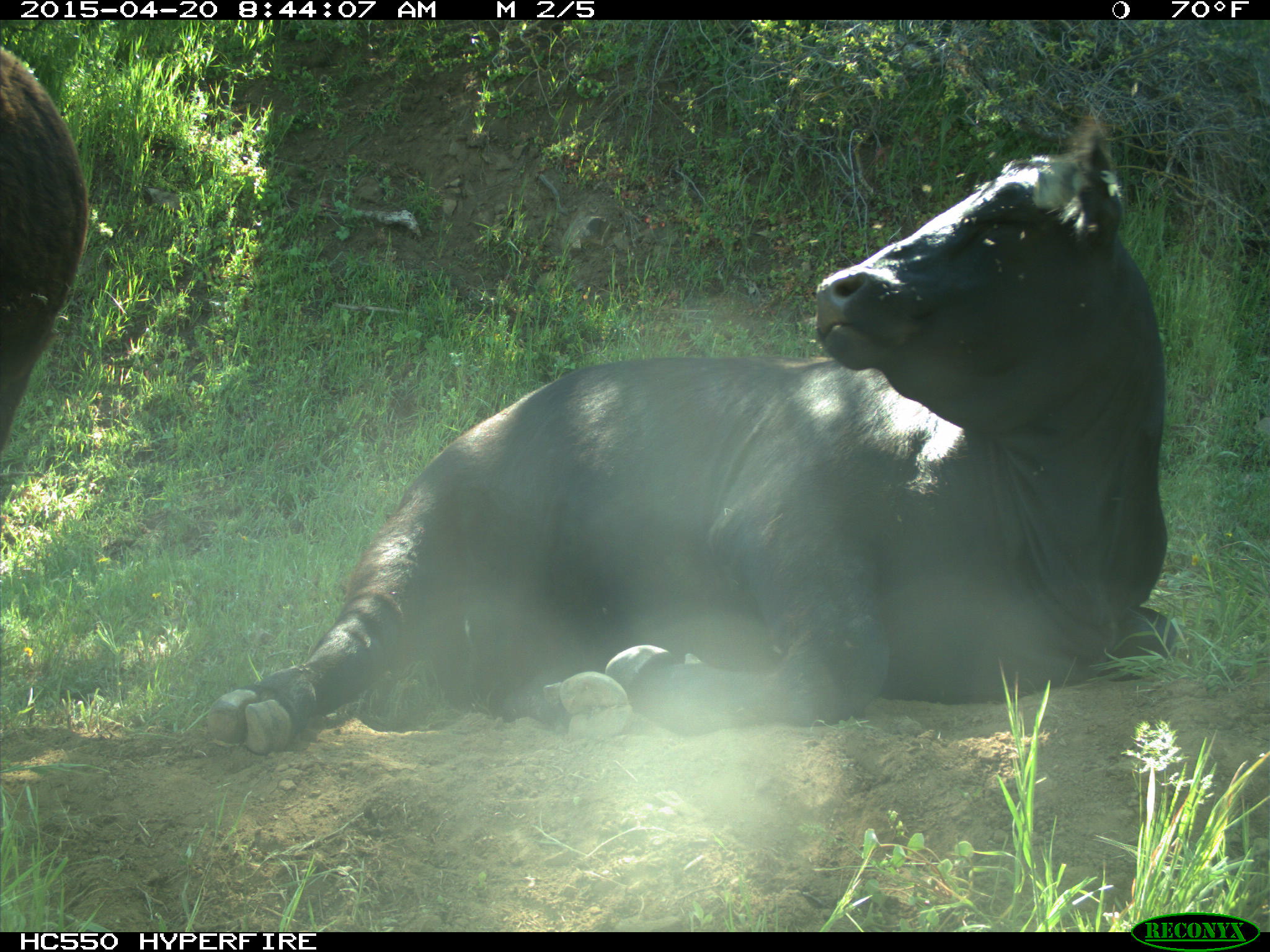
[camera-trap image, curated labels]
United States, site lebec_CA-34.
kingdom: Animalia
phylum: Chordata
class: Mammalia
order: Artiodactyla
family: Bovidae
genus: Bos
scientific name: Bos taurus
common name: domestic cow